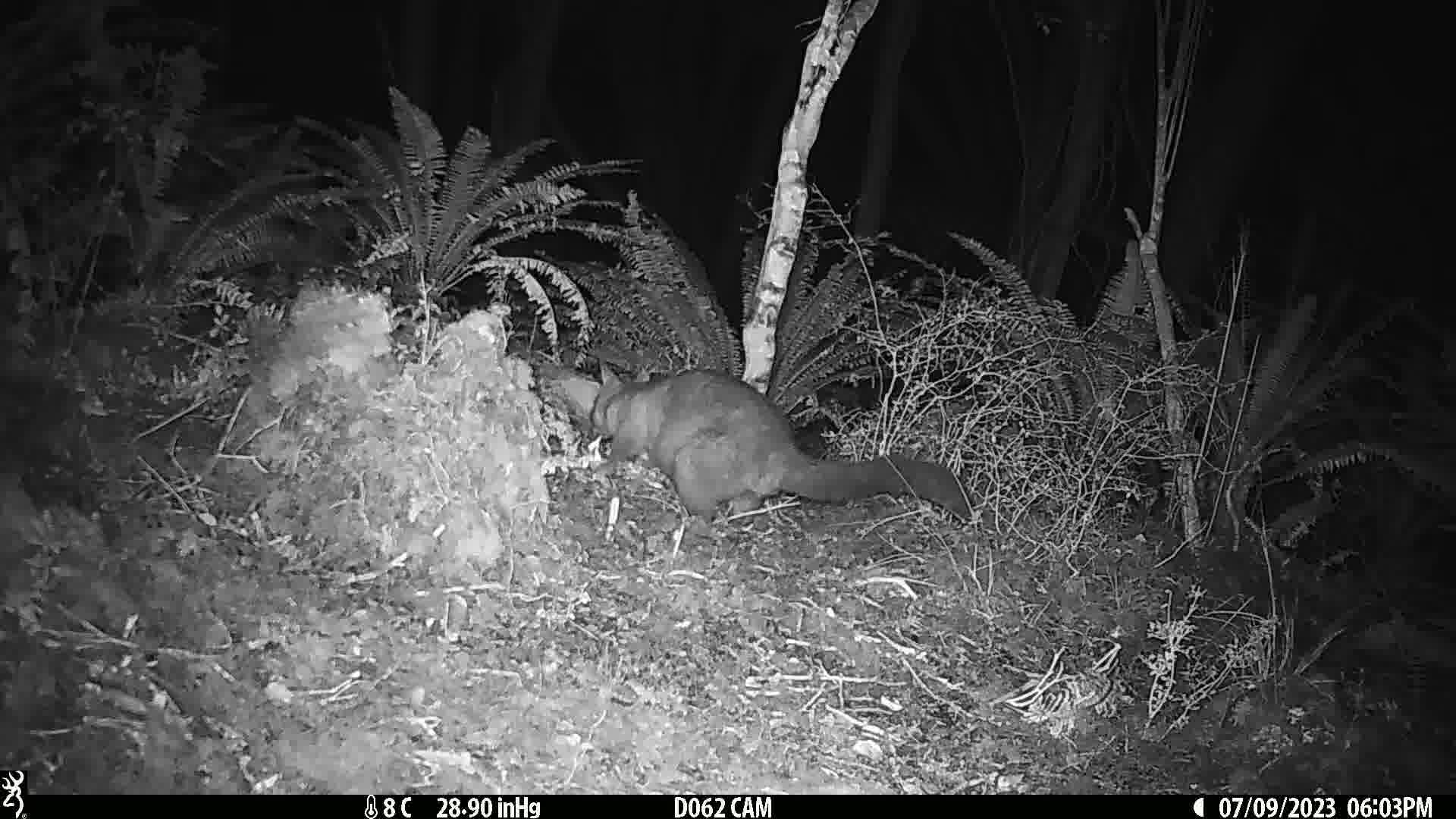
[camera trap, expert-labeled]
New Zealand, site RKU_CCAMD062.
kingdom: Animalia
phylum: Chordata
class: Mammalia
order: Diprotodontia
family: Phalangeridae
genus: Trichosurus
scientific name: Trichosurus vulpecula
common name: common brushtail possum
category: possum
Possum (common brushtail possum) (Trichosurus vulpecula).